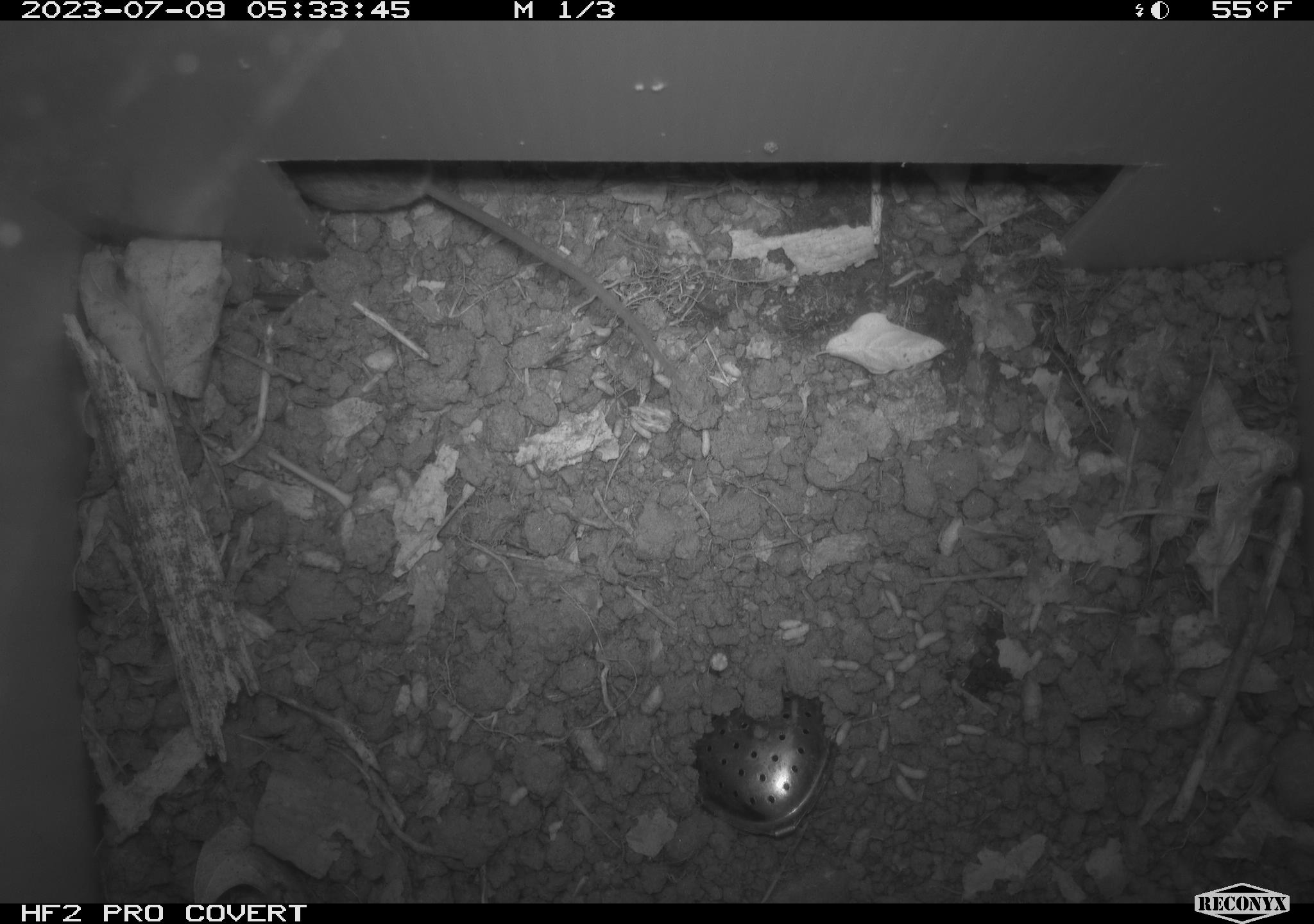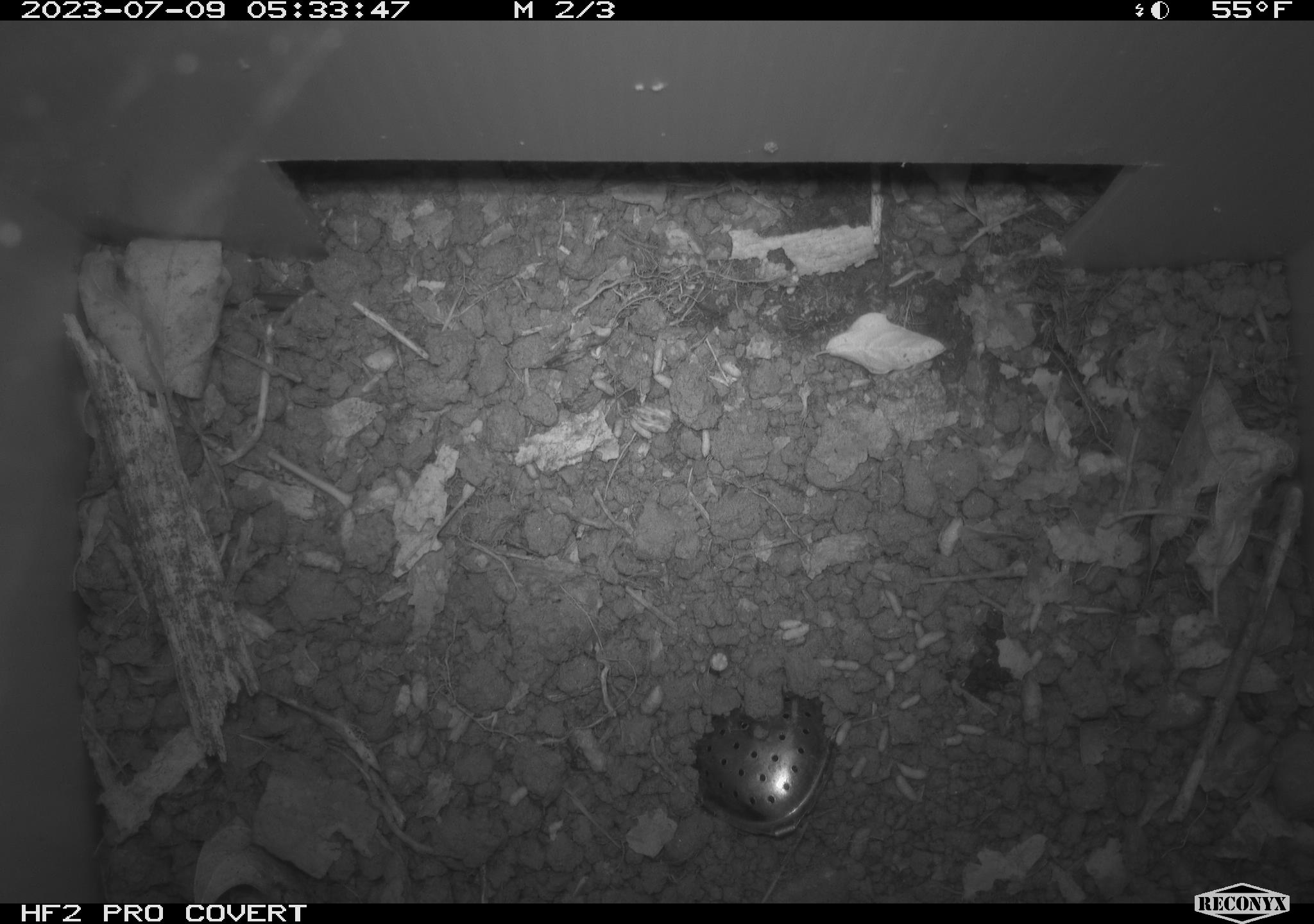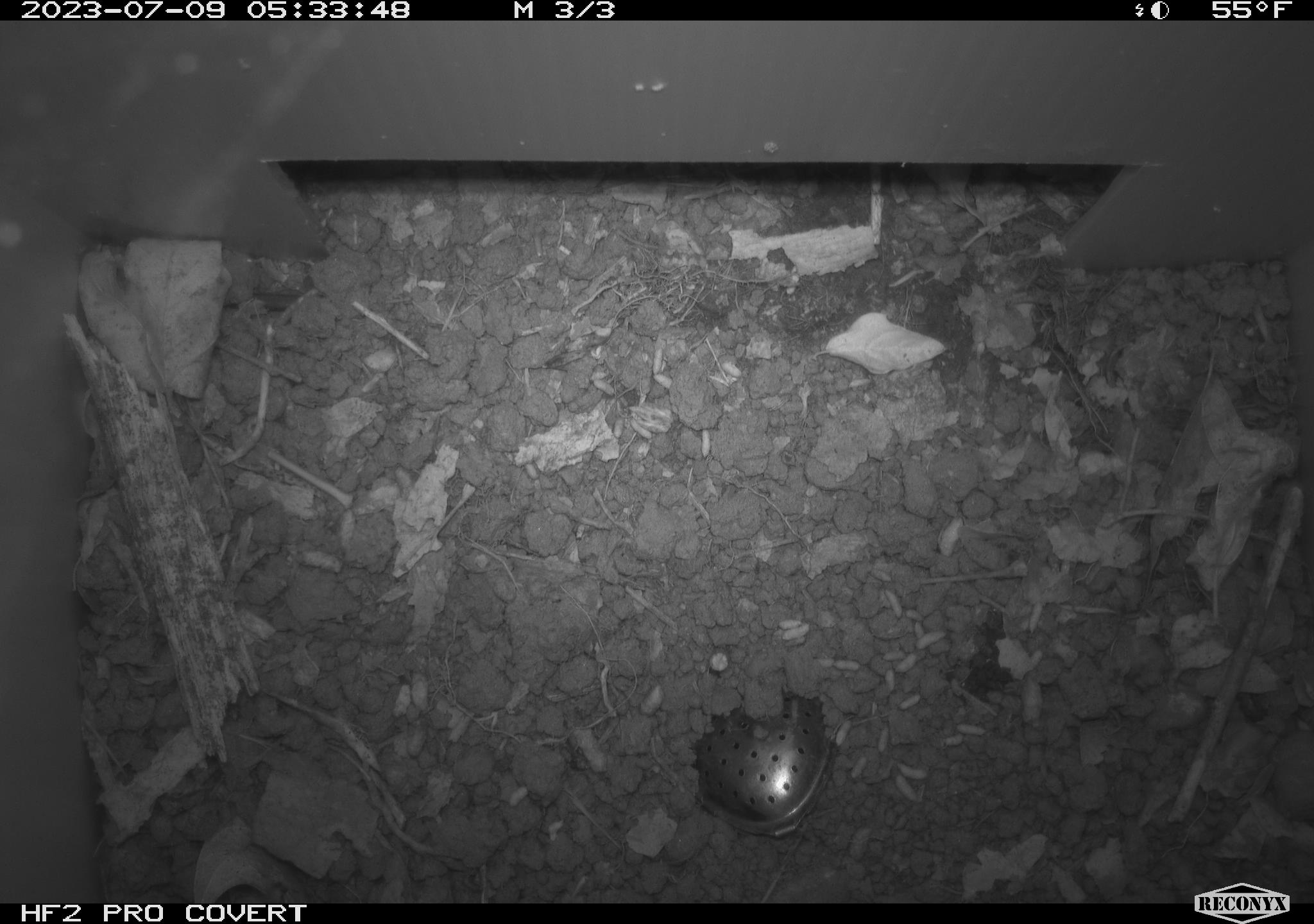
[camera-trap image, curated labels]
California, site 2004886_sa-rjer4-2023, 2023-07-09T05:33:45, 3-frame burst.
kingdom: Animalia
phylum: Chordata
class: Mammalia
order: Rodentia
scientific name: Rodentia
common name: mouse species